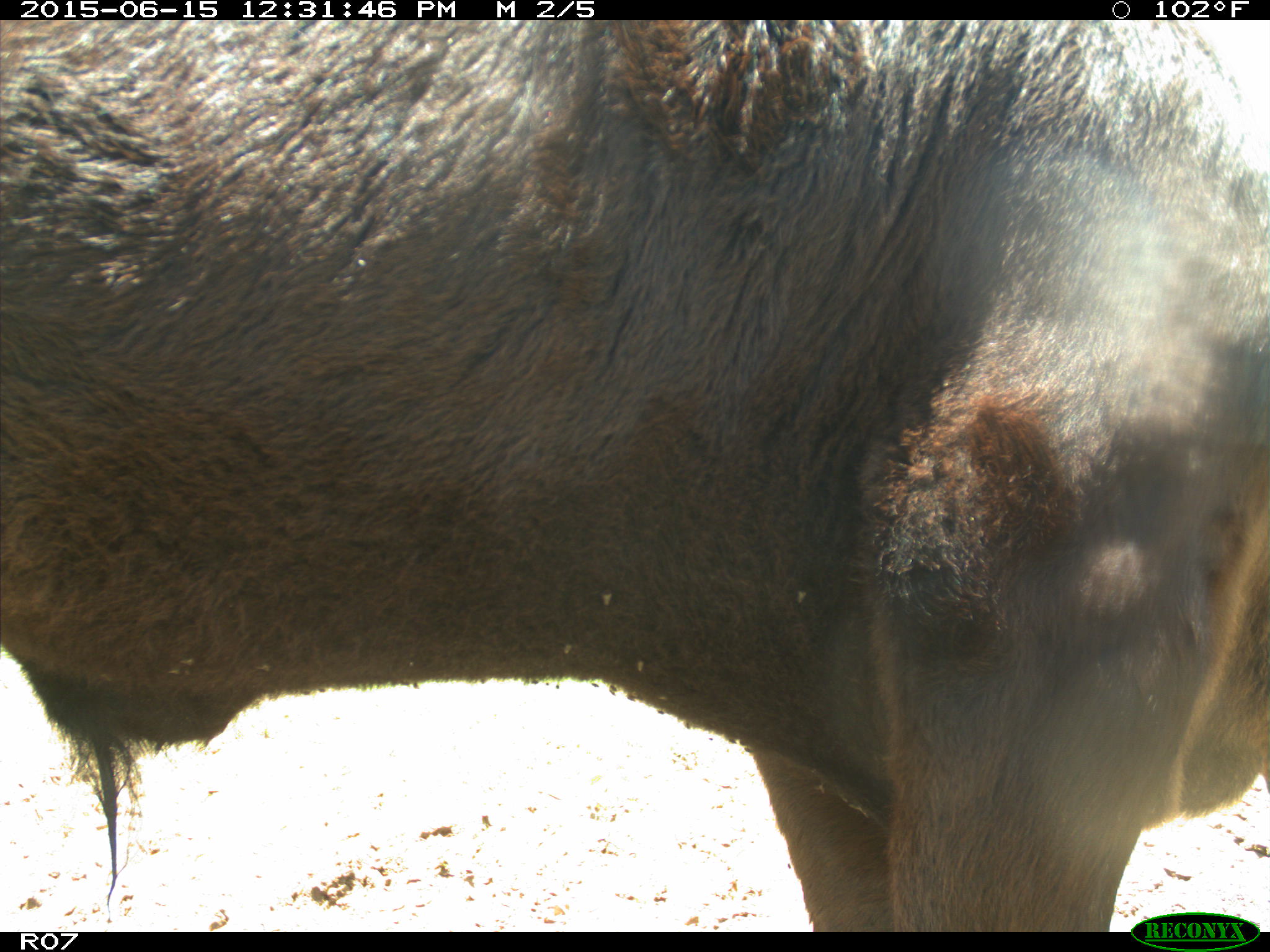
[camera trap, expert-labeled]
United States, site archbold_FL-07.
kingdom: Animalia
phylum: Chordata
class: Mammalia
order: Artiodactyla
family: Bovidae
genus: Bos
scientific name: Bos taurus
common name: domestic cow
Bos taurus (domestic cow).